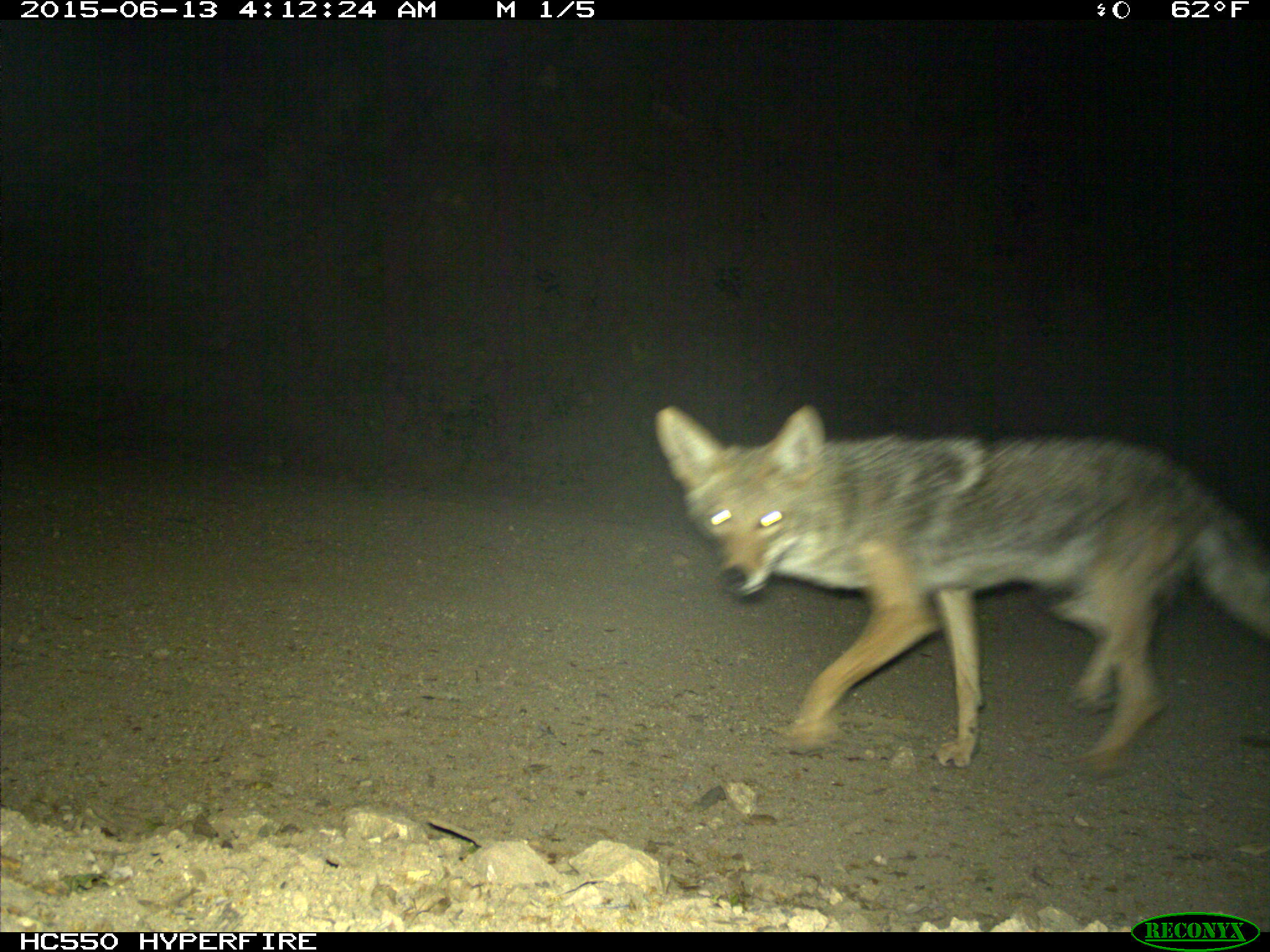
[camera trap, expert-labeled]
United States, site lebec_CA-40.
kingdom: Animalia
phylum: Chordata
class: Mammalia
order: Carnivora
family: Canidae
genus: Canis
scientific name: Canis latrans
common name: coyote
Canis latrans (coyote).